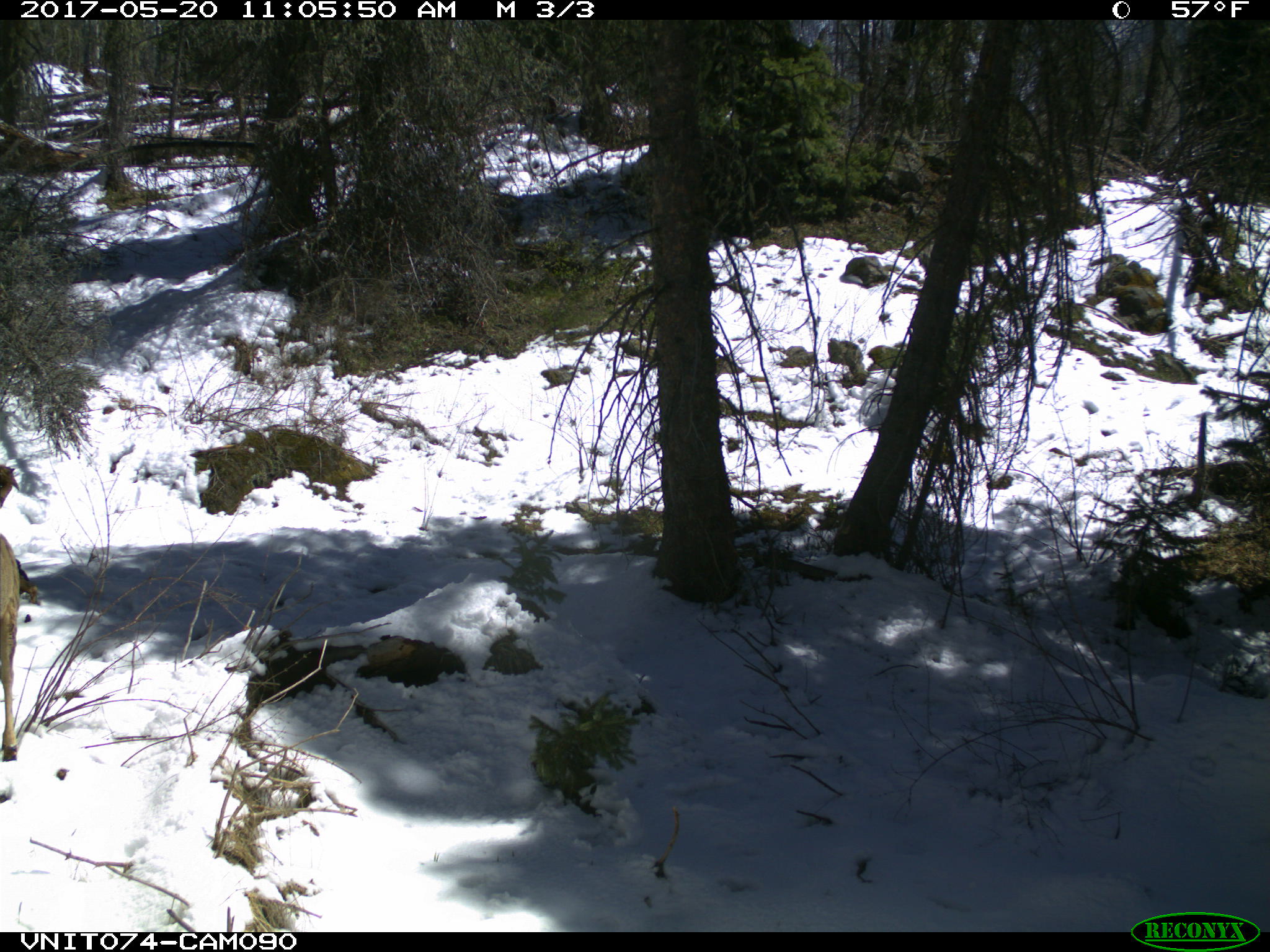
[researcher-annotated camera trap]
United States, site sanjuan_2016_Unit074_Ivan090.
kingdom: Animalia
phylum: Chordata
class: Mammalia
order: Artiodactyla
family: Cervidae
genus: Odocoileus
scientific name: Odocoileus hemionus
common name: mule deer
Odocoileus hemionus (mule deer).